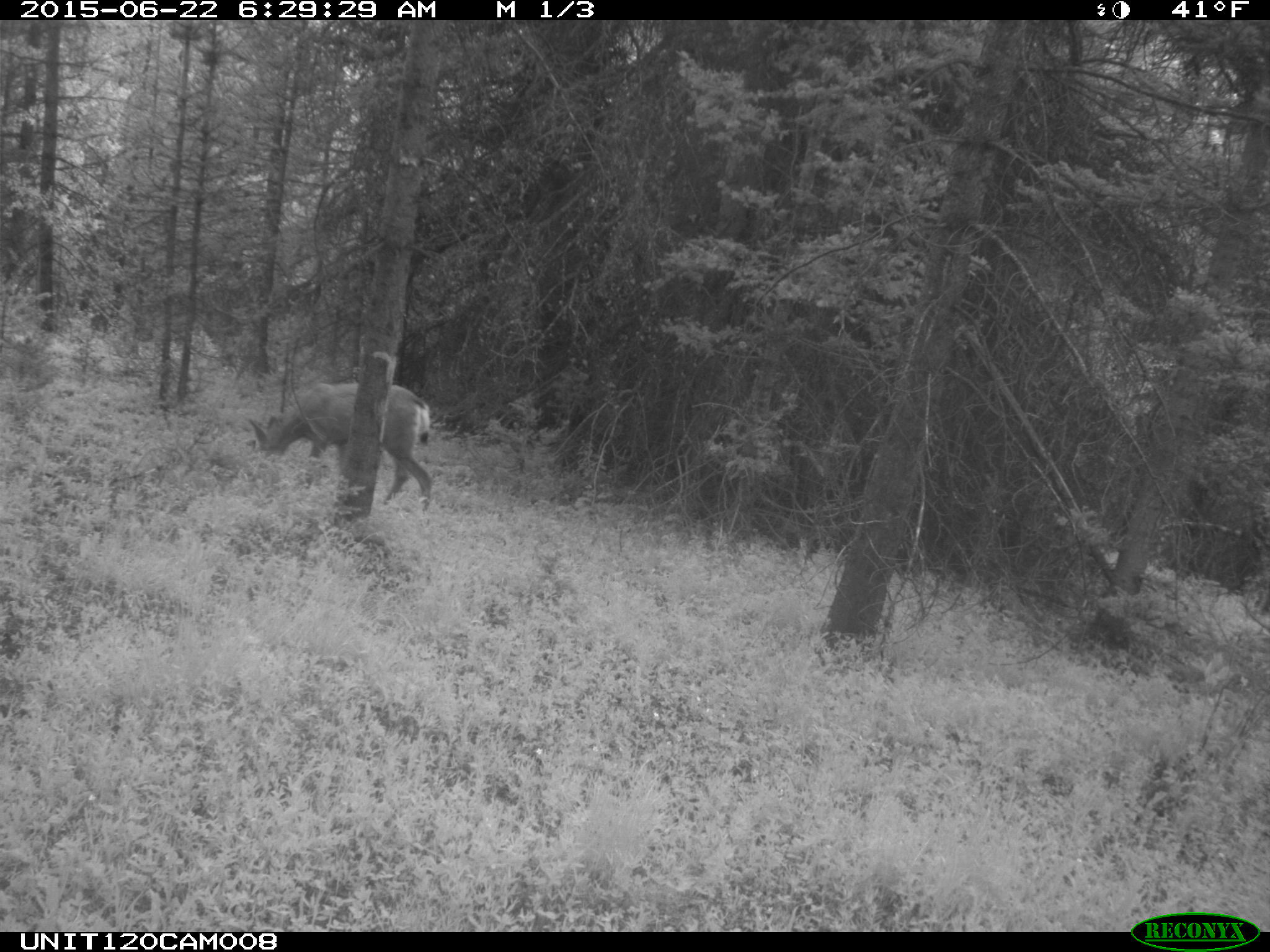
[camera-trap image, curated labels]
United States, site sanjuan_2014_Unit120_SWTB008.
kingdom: Animalia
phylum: Chordata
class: Mammalia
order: Artiodactyla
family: Cervidae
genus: Odocoileus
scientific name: Odocoileus hemionus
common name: mule deer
Odocoileus hemionus (mule deer).